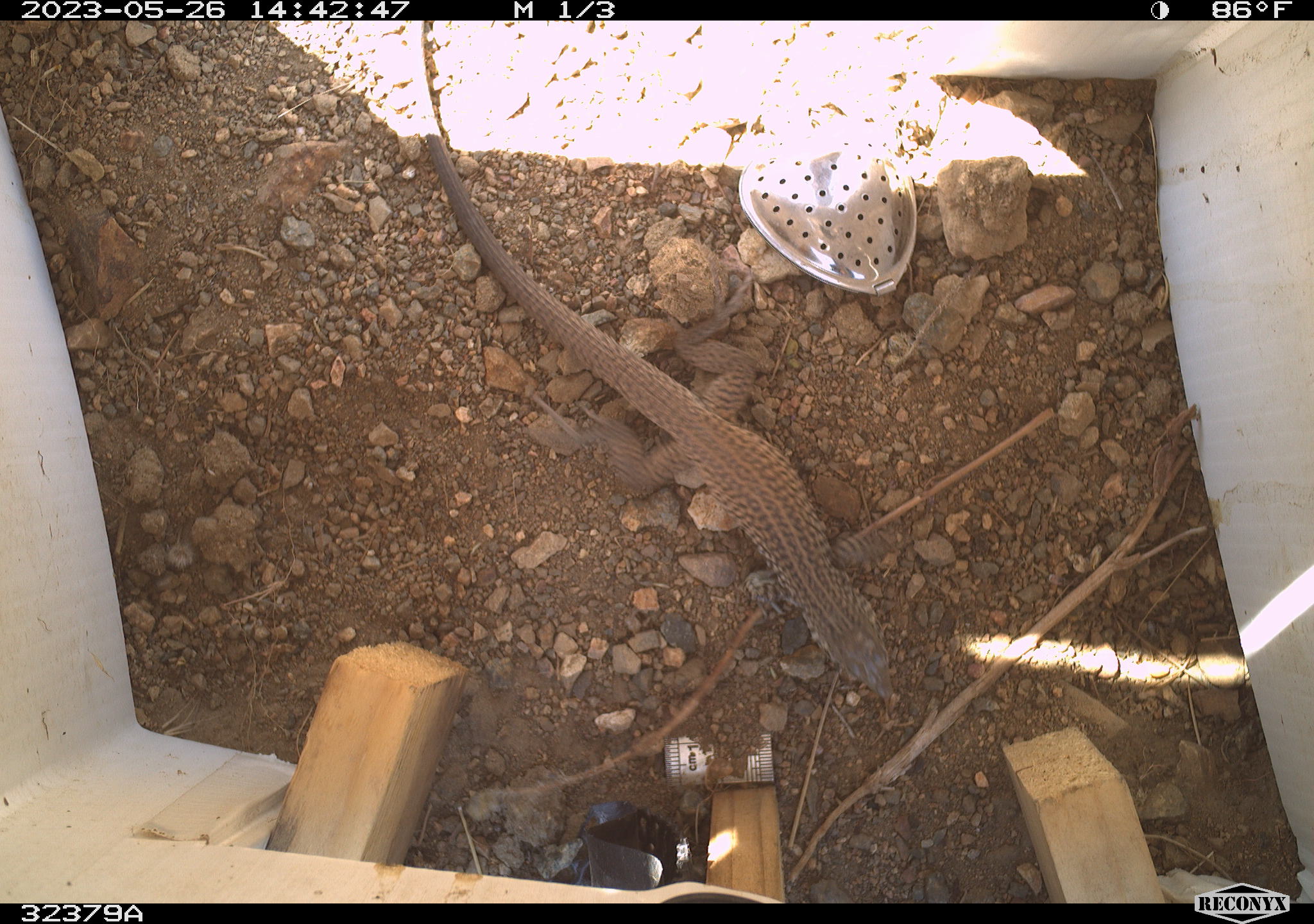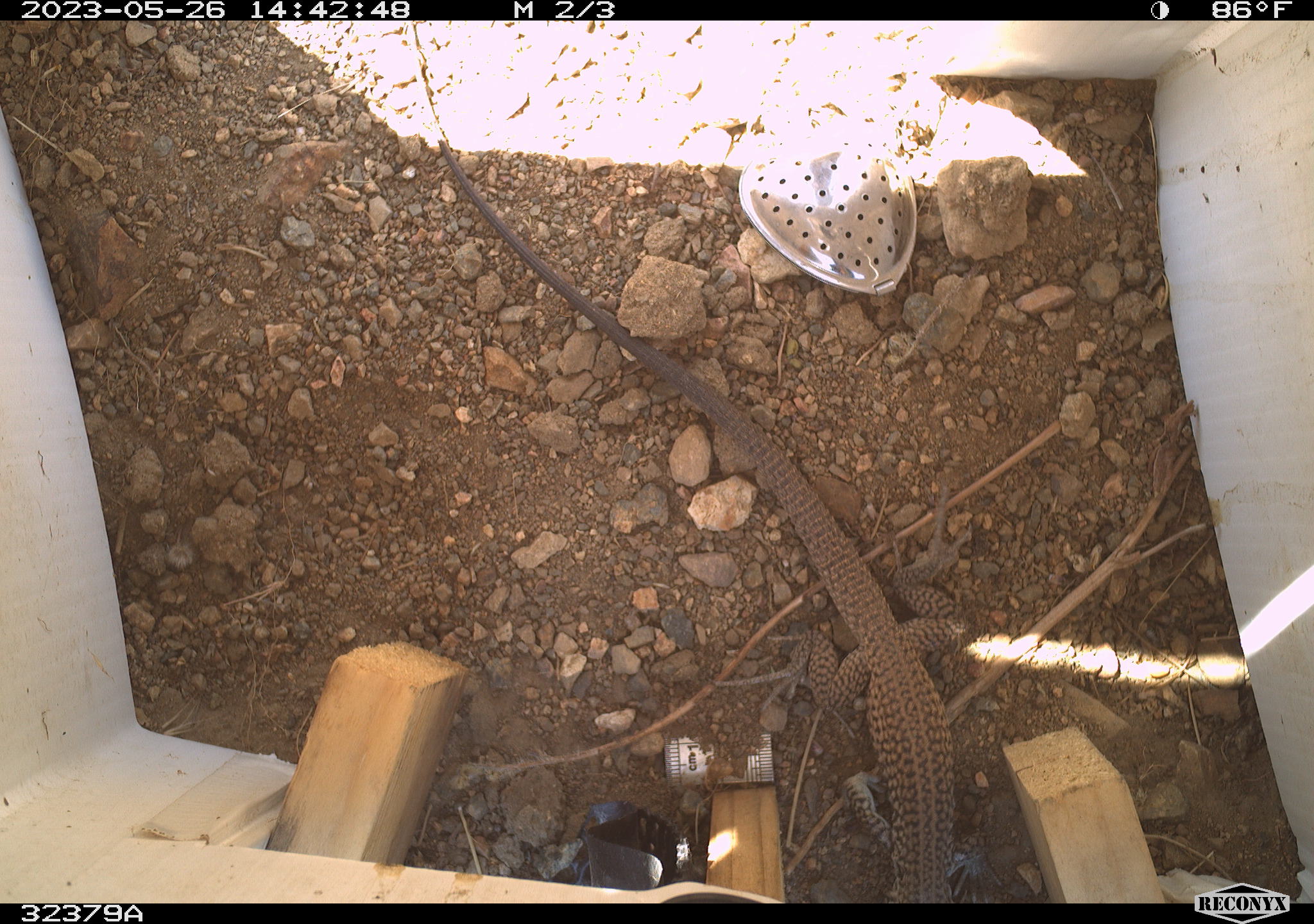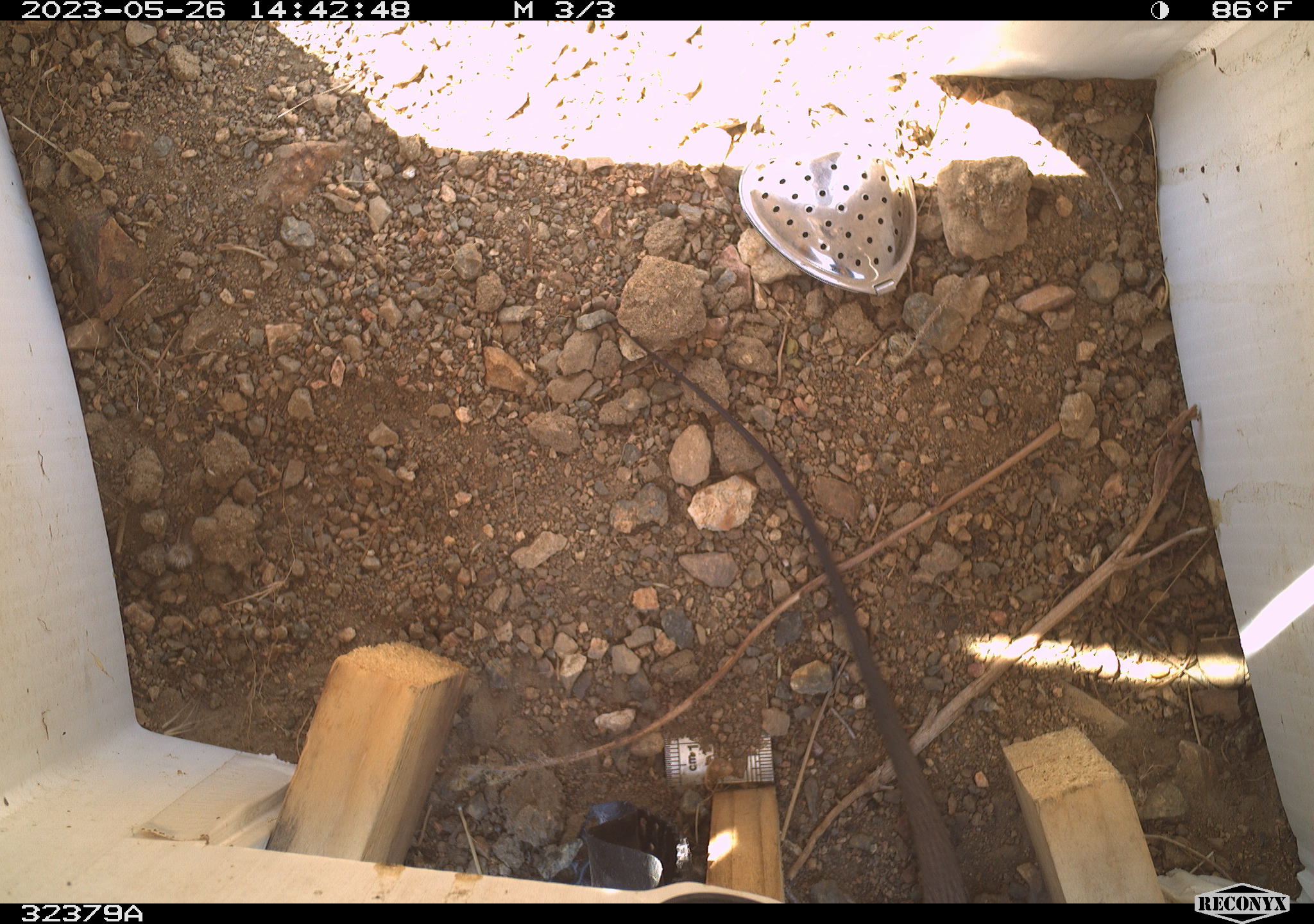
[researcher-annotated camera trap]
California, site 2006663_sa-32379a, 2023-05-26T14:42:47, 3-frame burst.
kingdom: Animalia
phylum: Chordata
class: Reptilia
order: Squamata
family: Teiidae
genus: Aspidoscelis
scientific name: Aspidoscelis tigris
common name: western whiptail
Western whiptail (Aspidoscelis tigris).